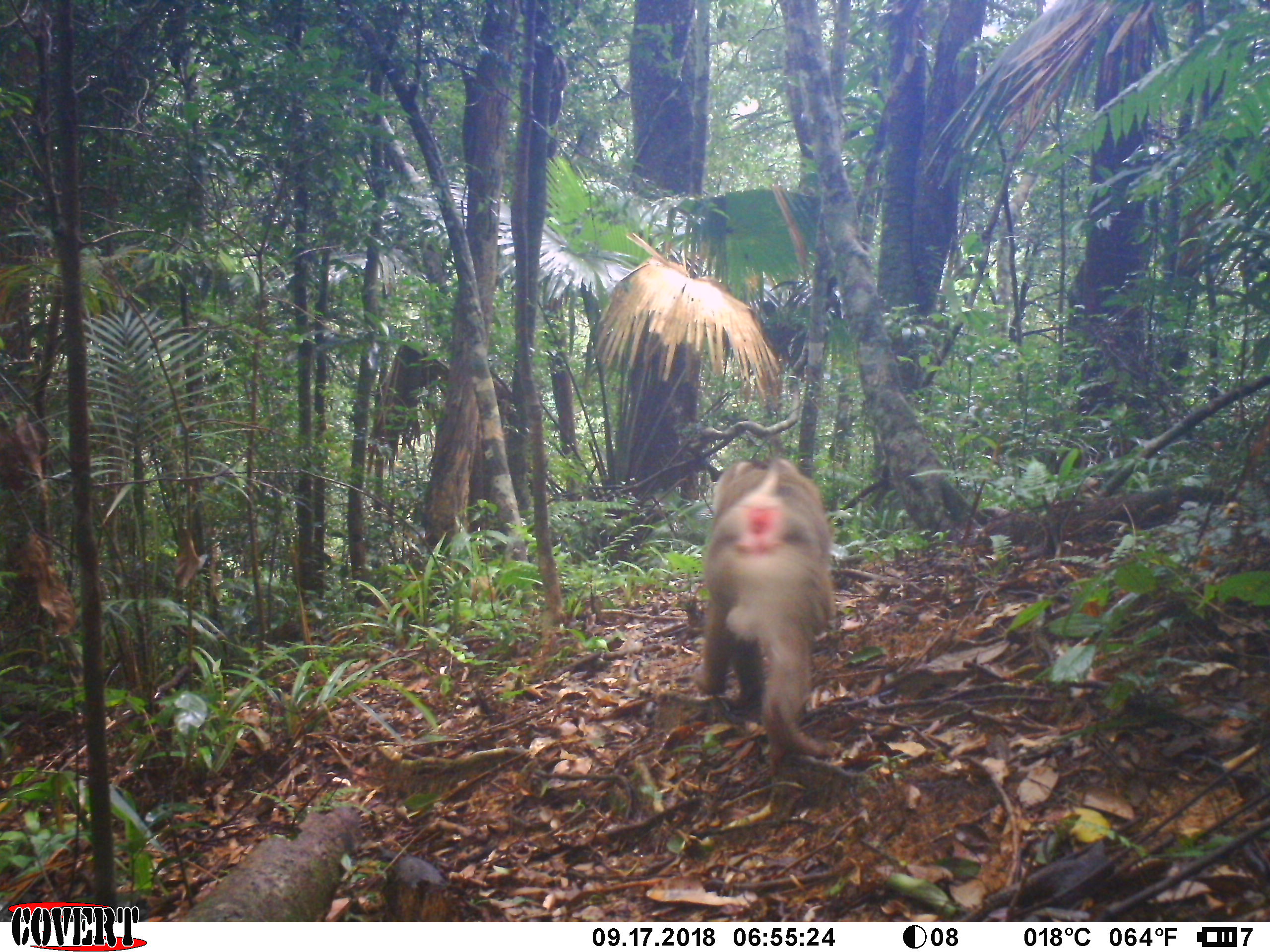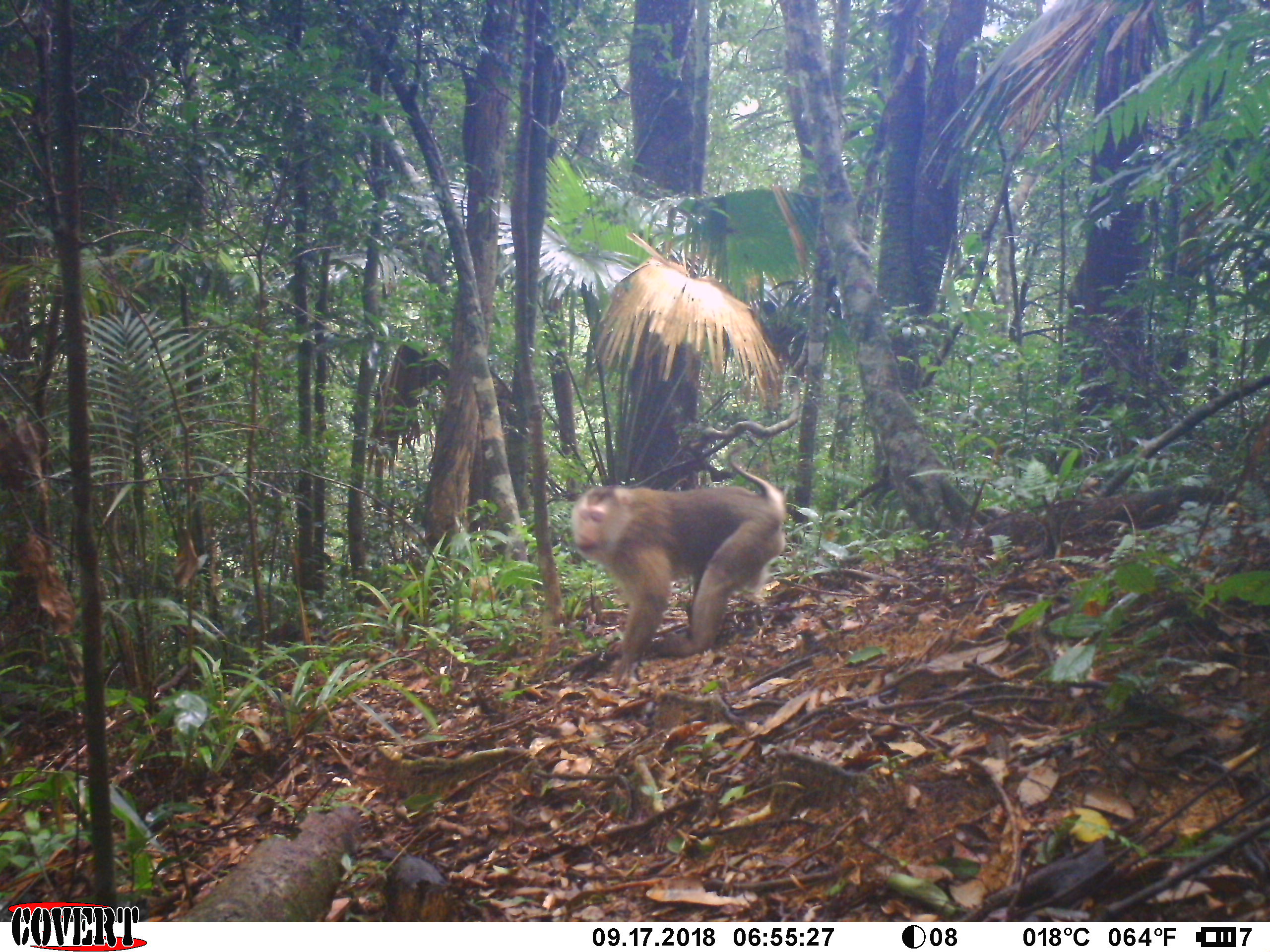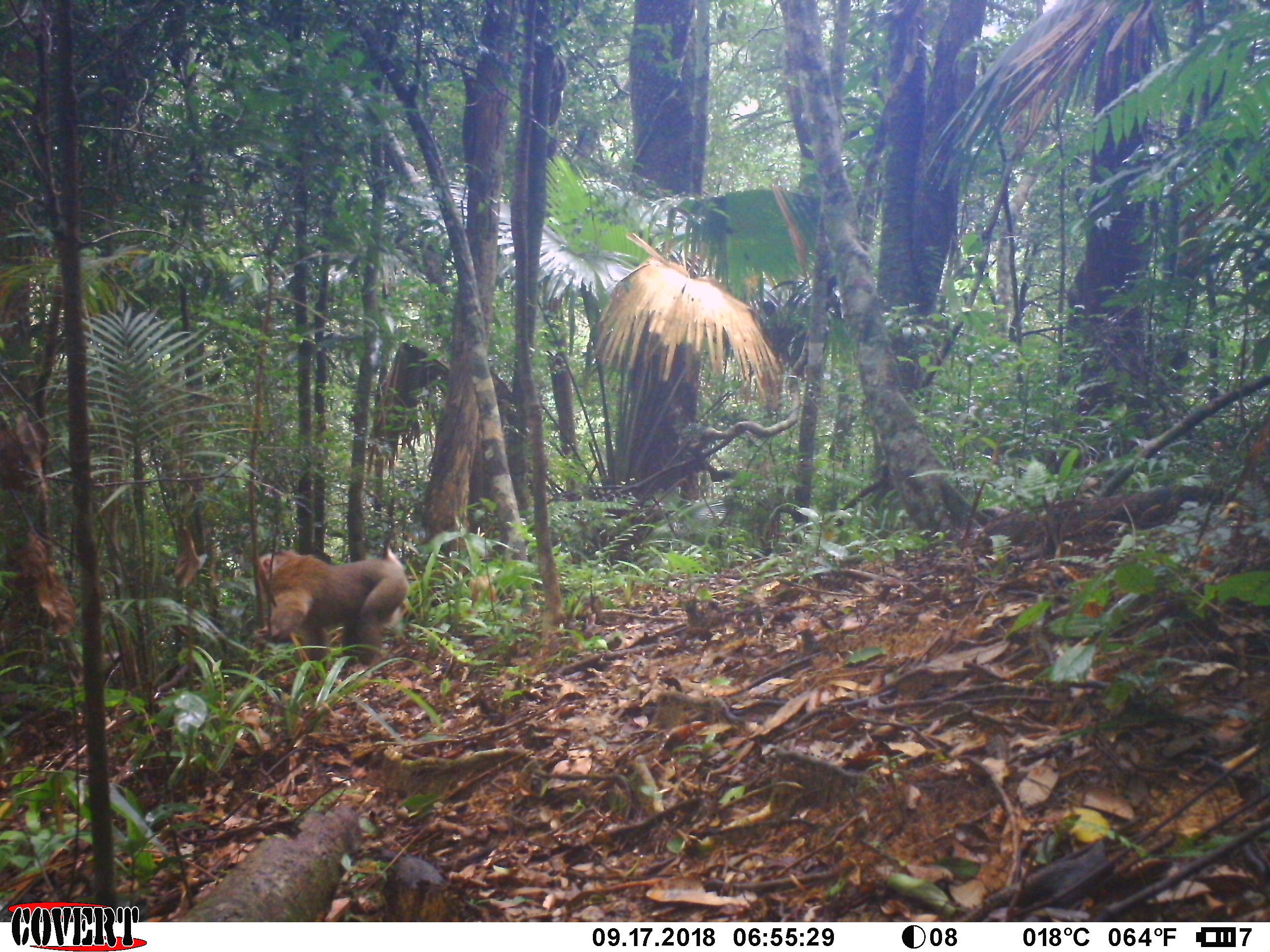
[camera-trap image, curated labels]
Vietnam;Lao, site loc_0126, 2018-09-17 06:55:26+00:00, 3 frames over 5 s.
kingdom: Animalia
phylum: Chordata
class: Mammalia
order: Primates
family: Cercopithecidae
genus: Macaca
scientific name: Macaca nemestrina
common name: pig-tailed macaque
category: pig tailed macaque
Pig tailed macaque (pig-tailed macaque) (Macaca nemestrina). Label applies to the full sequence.